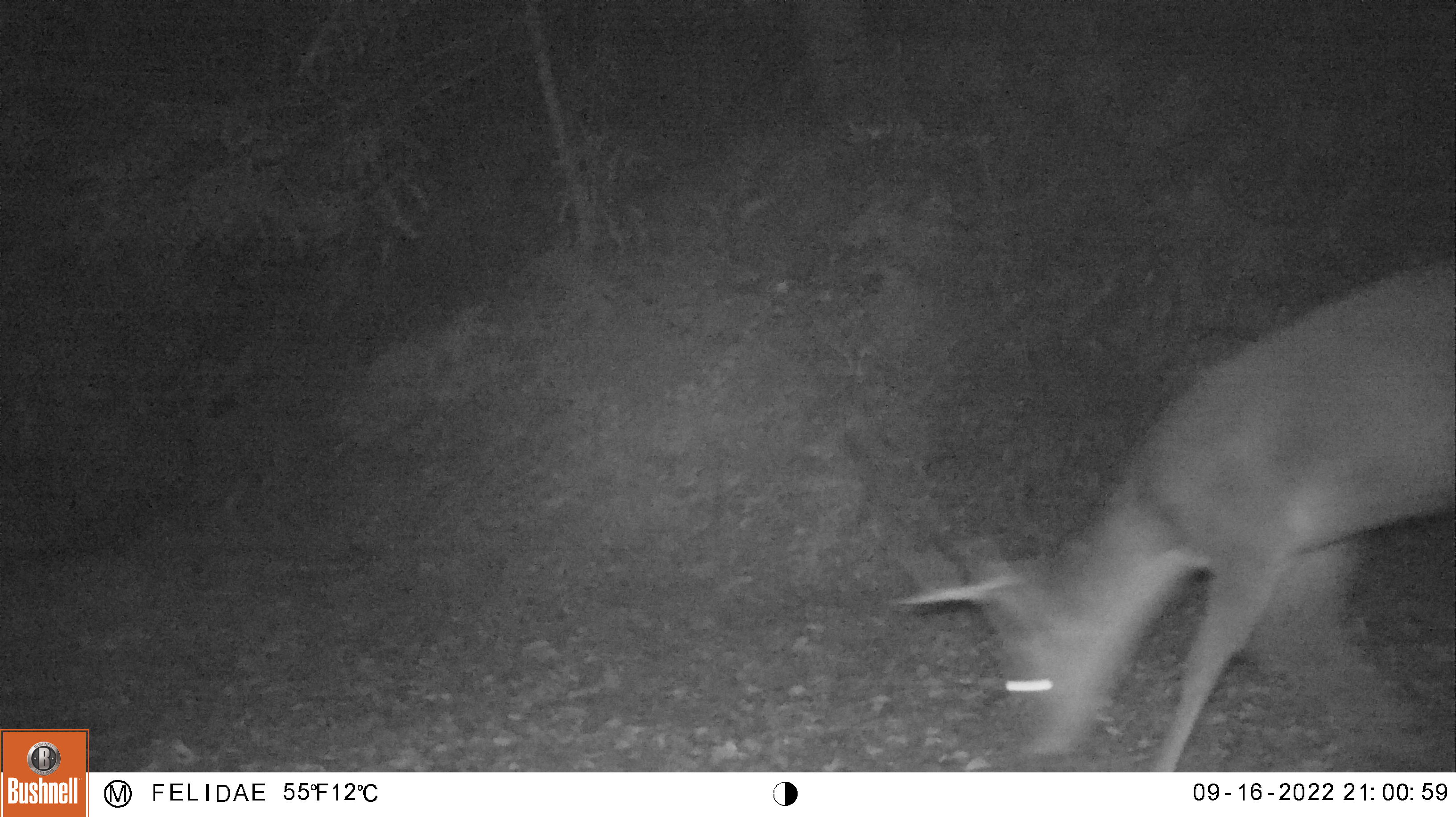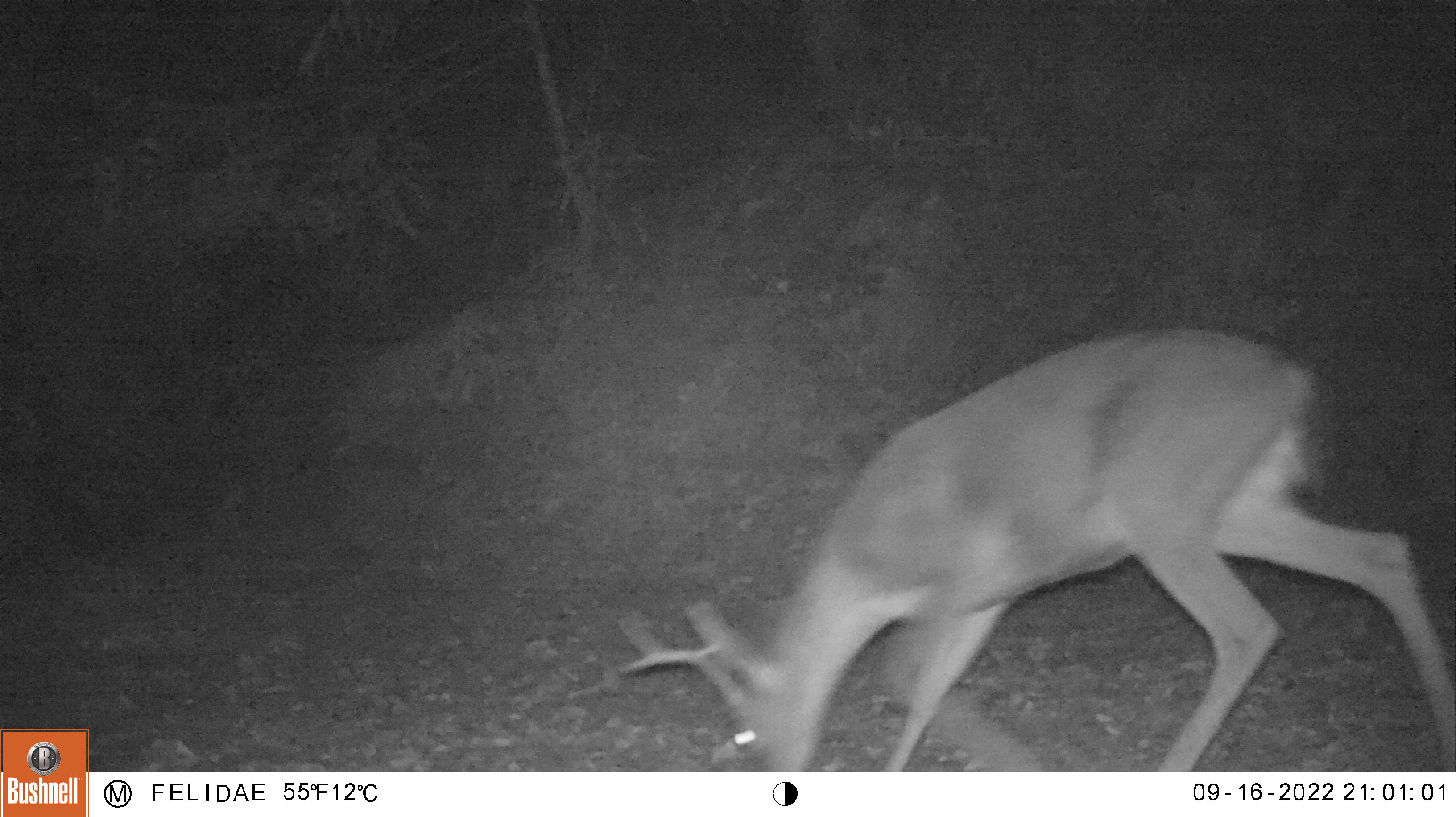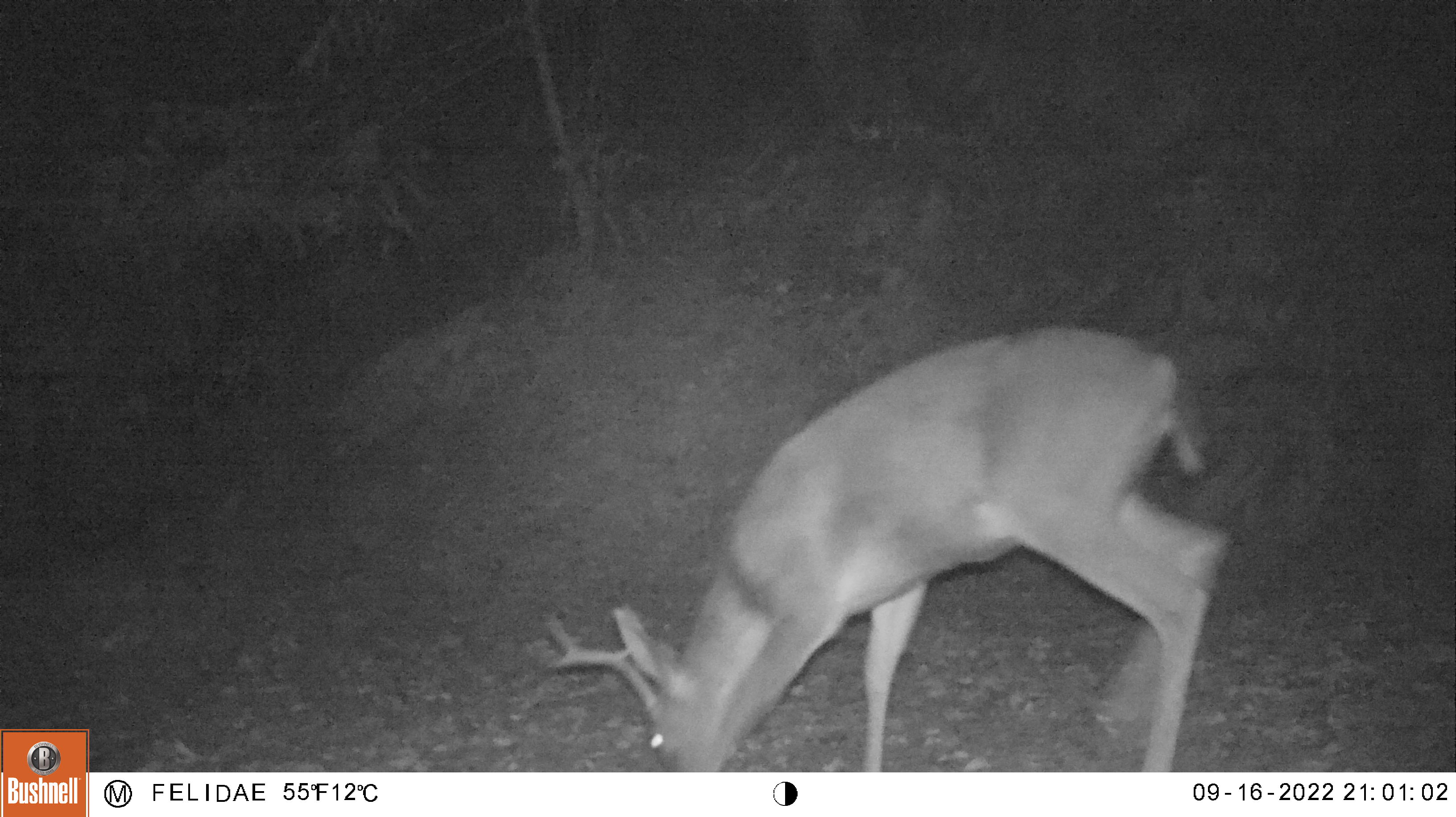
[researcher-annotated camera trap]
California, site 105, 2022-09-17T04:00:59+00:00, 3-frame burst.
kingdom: Animalia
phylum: Chordata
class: Mammalia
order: Artiodactyla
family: Cervidae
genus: Odocoileus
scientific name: Odocoileus hemionus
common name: mule deer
Mule deer (Odocoileus hemionus).